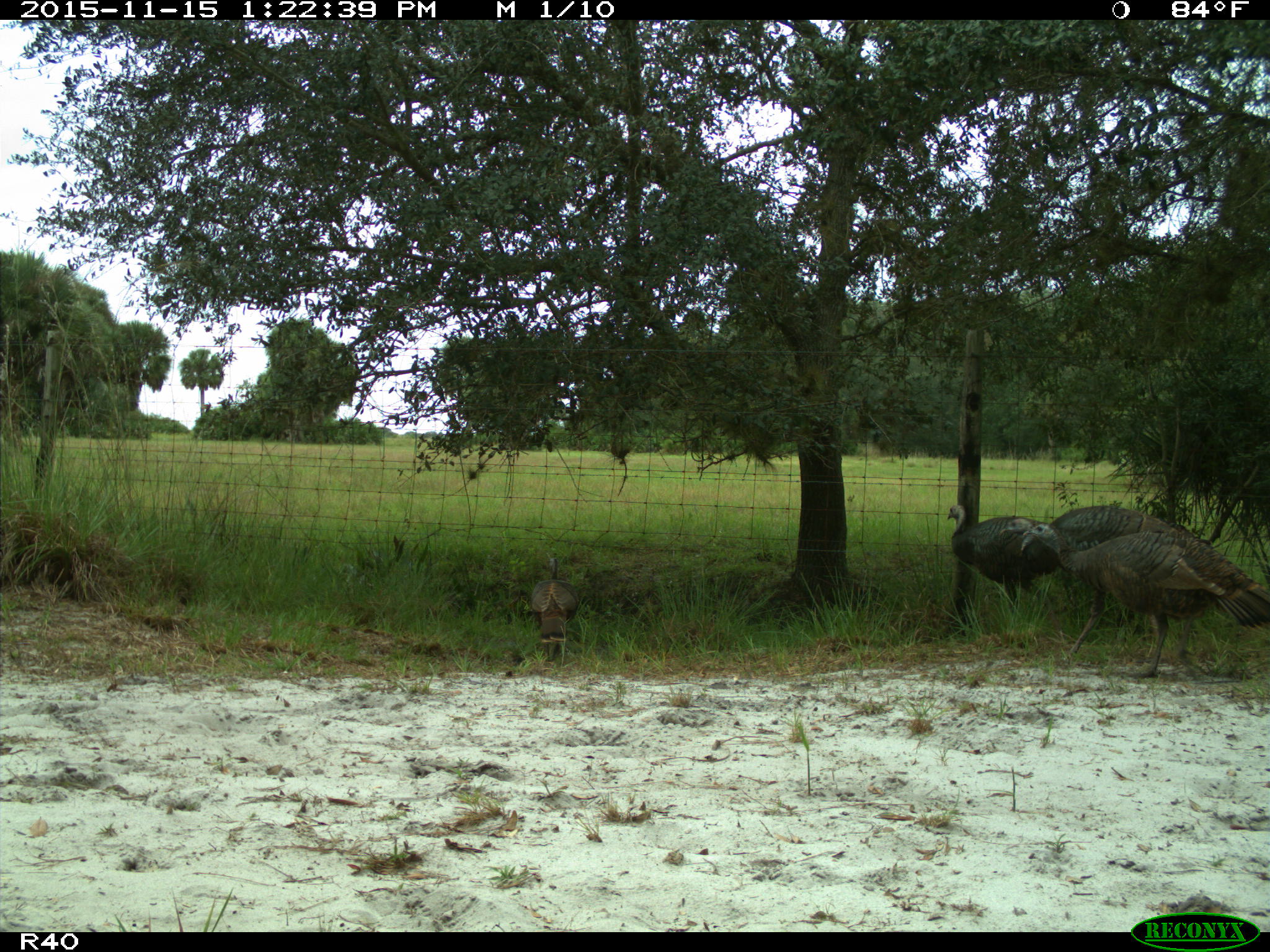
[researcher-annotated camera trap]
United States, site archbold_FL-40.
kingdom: Animalia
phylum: Chordata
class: Aves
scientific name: Aves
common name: birds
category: unidentified bird